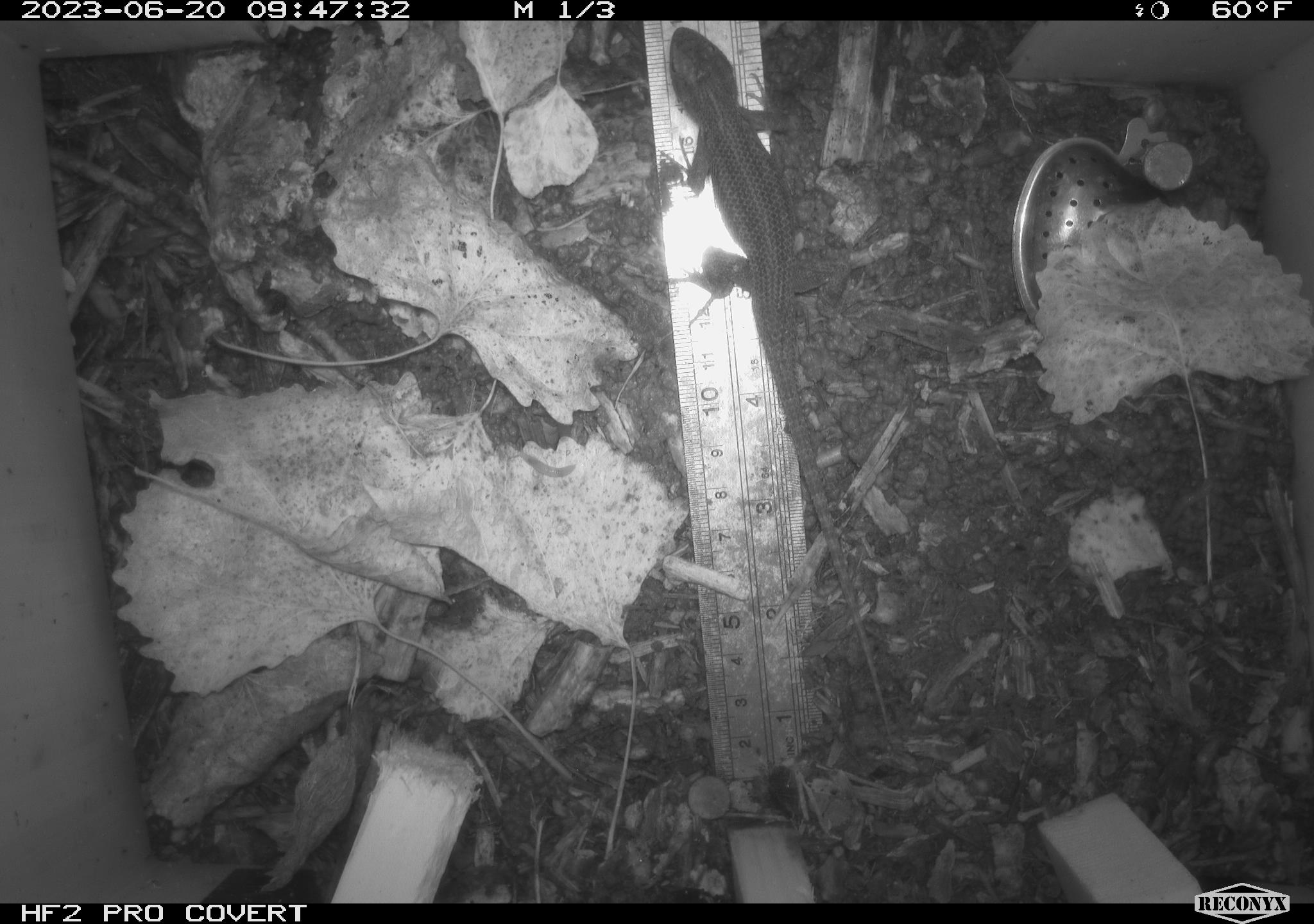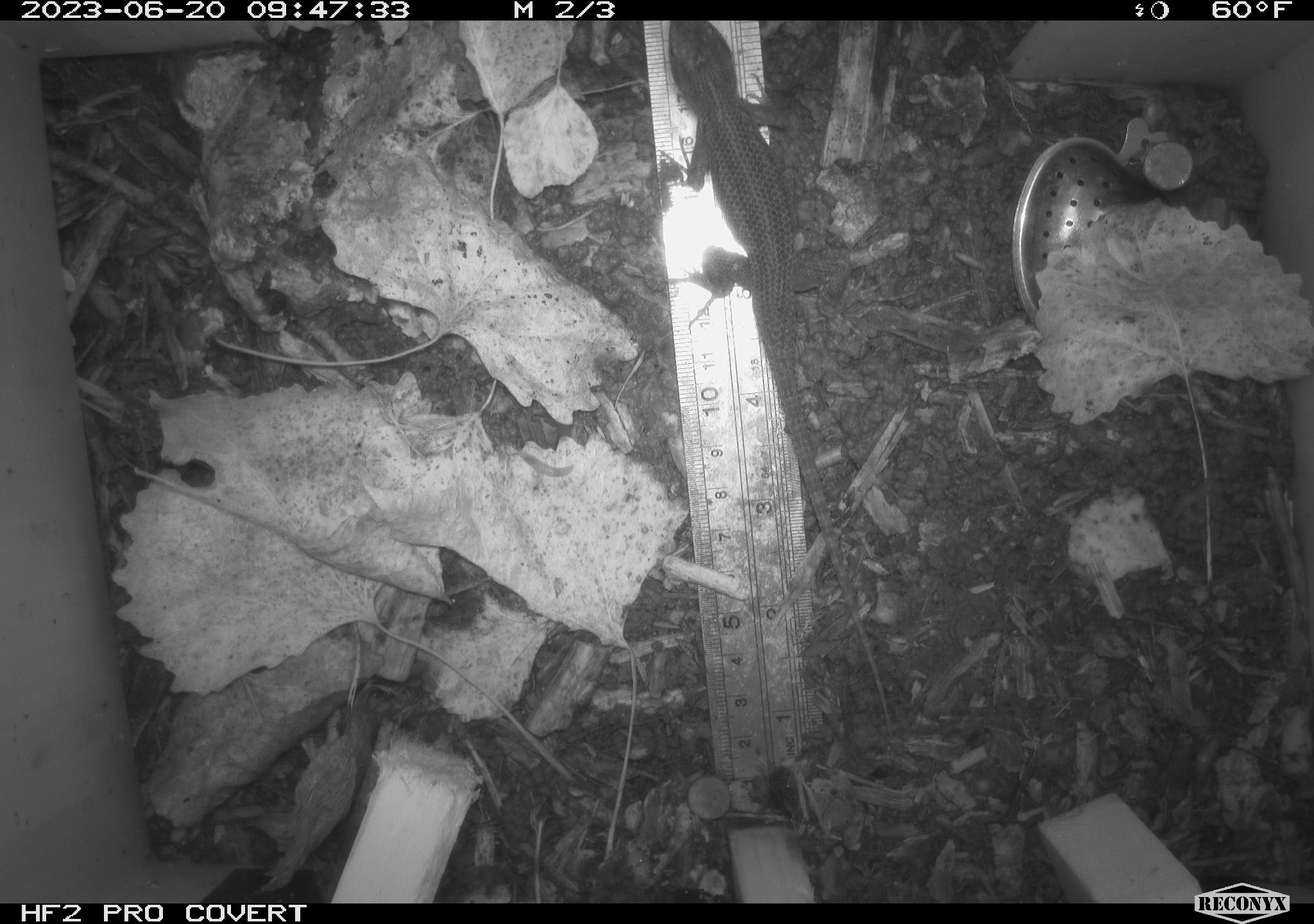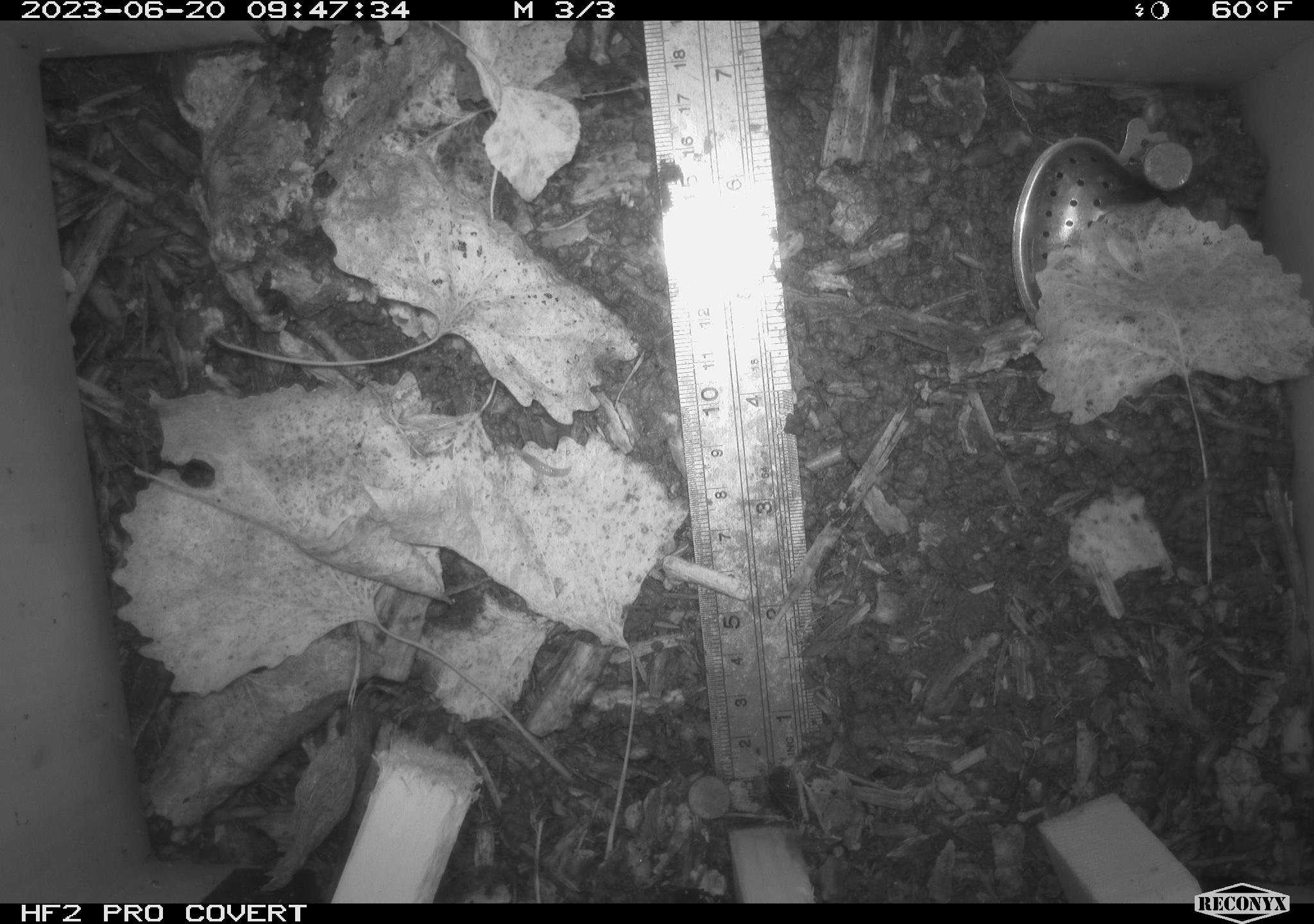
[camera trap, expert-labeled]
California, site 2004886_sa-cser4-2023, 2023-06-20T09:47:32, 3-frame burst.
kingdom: Animalia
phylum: Chordata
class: Reptilia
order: Squamata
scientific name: Squamata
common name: lizards and snakes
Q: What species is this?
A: Lizards and snakes (Squamata).